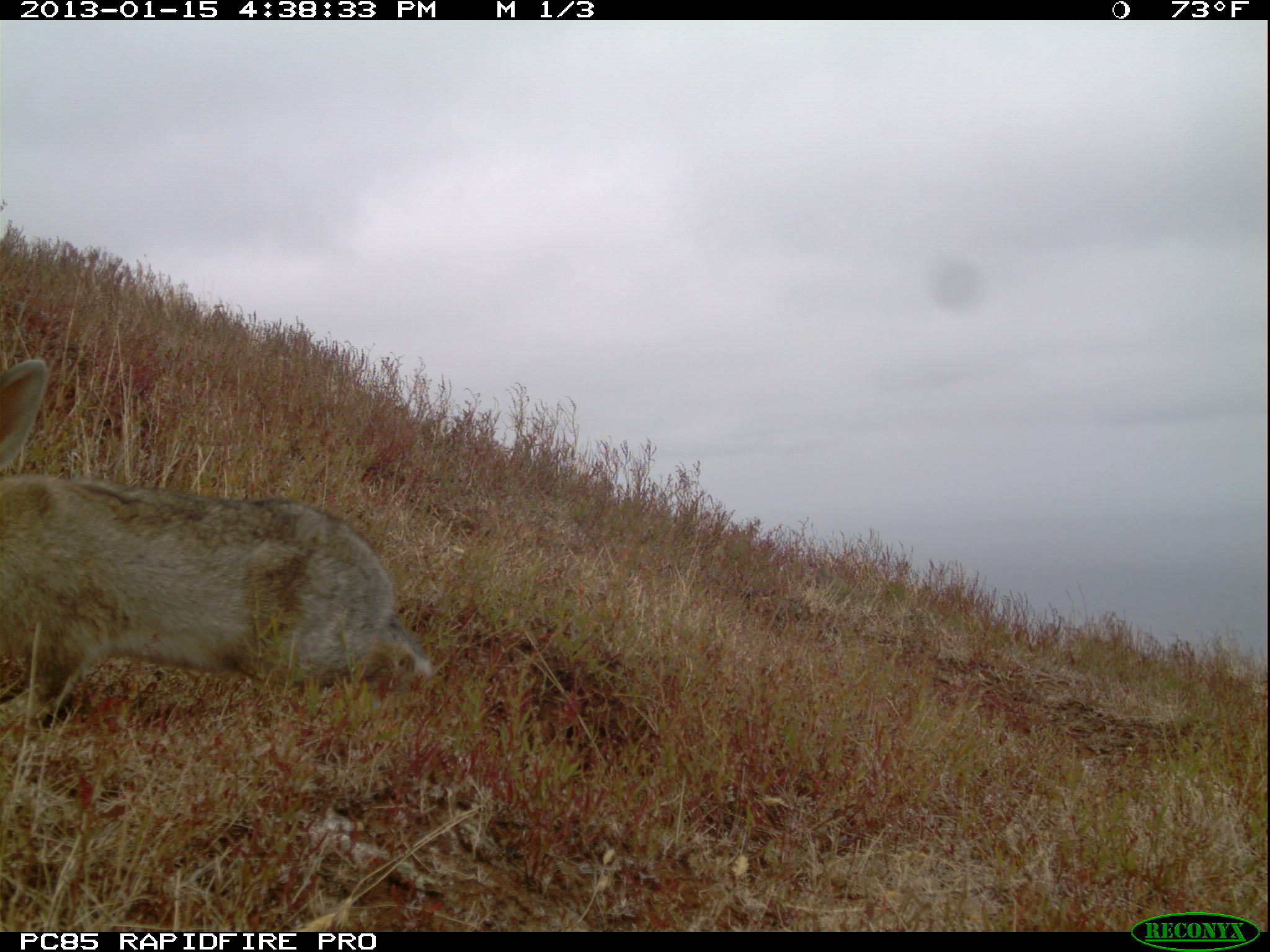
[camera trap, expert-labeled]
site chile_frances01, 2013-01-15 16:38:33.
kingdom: Animalia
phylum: Chordata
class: Mammalia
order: Lagomorpha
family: Leporidae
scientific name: Leporidae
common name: rabbits and hares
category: rabbit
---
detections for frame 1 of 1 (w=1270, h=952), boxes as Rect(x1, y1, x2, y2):
rabbit: Rect(0, 353, 434, 737)